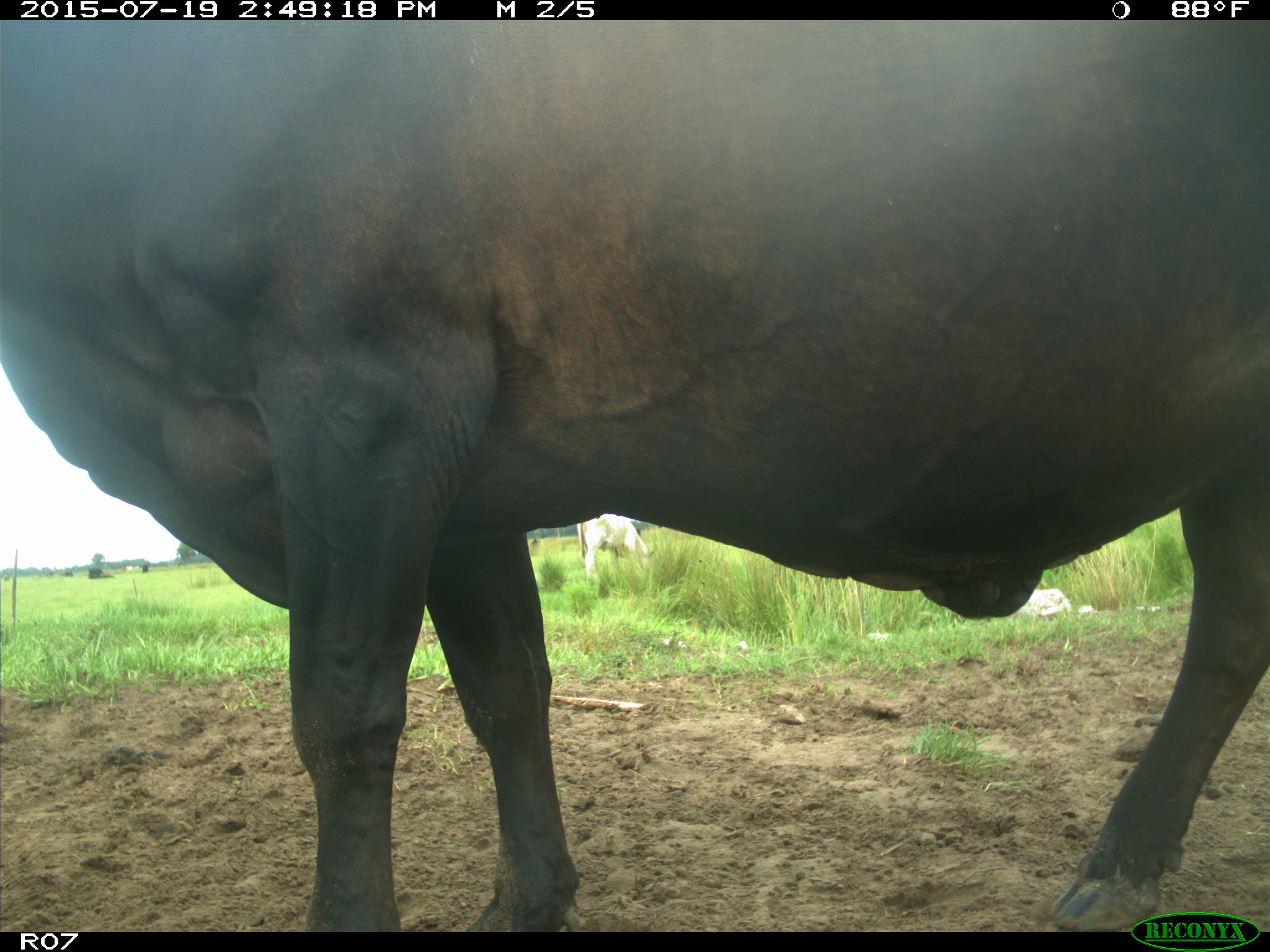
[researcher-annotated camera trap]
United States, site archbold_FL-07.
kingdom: Animalia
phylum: Chordata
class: Mammalia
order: Artiodactyla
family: Bovidae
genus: Bos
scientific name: Bos taurus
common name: domestic cow